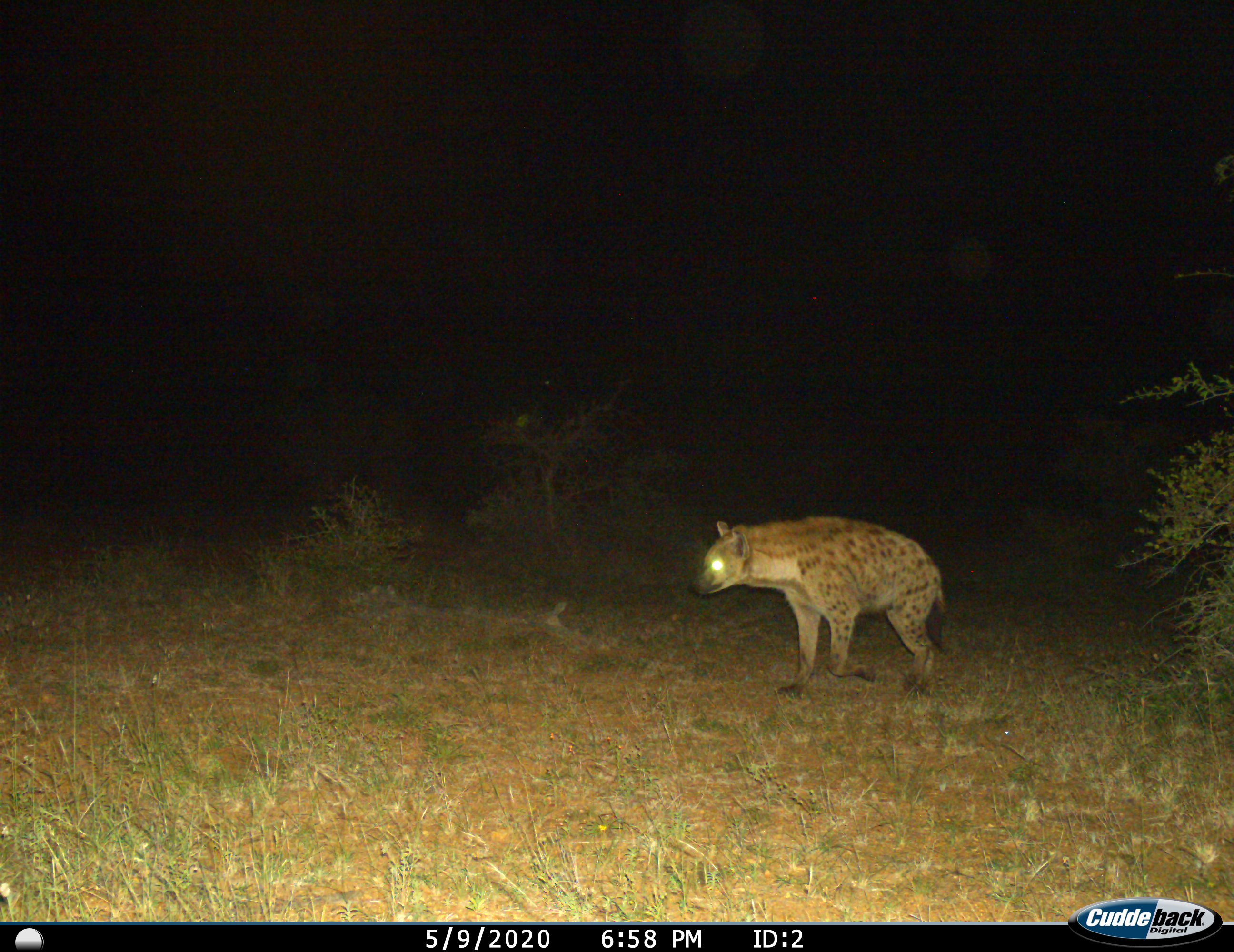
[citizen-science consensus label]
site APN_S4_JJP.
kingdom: Animalia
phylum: Chordata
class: Mammalia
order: Carnivora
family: Hyaenidae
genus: Crocuta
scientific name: Crocuta crocuta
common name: spotted hyena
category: hyenaspotted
Hyenaspotted (spotted hyena) (Crocuta crocuta), count 1. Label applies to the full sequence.